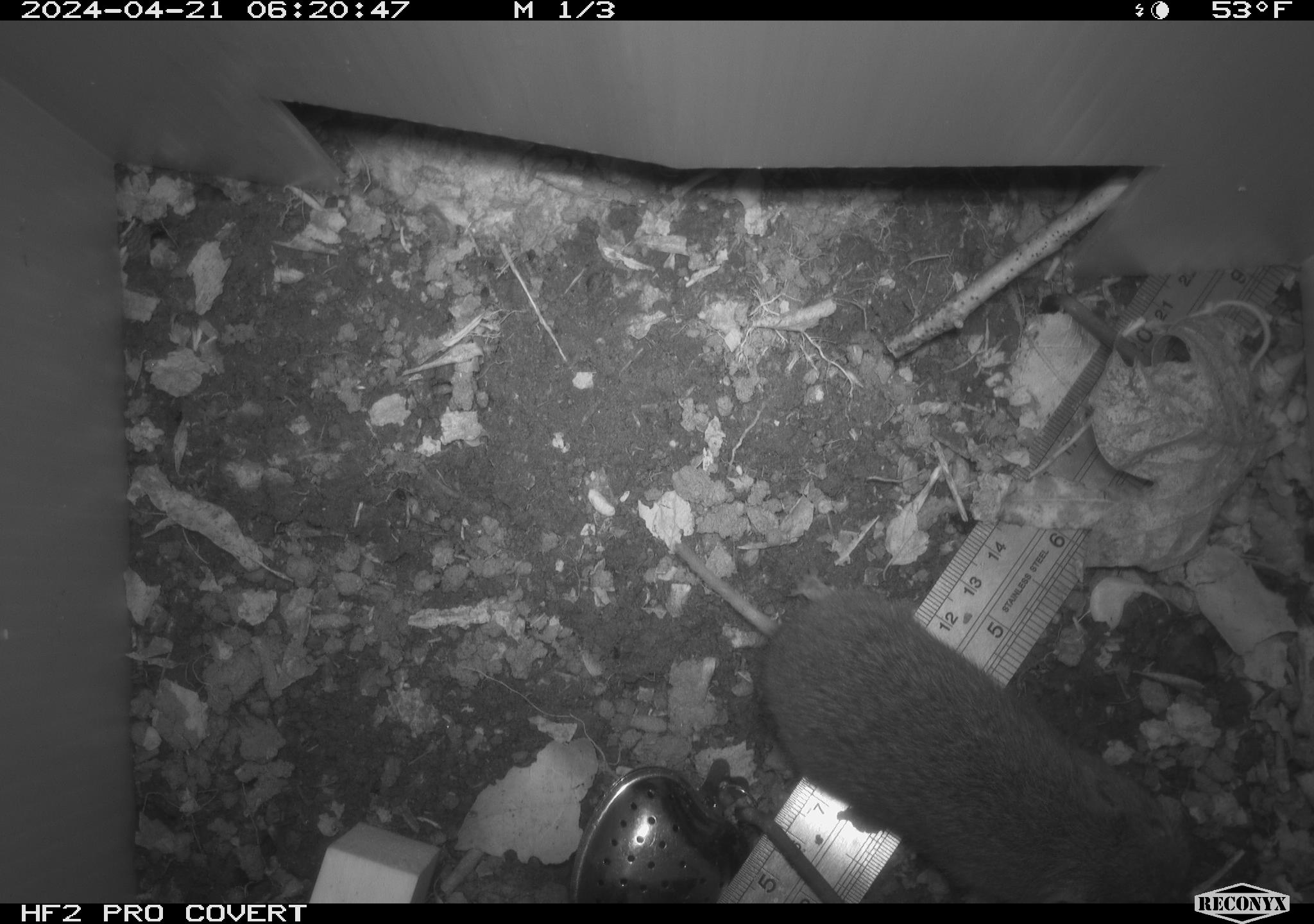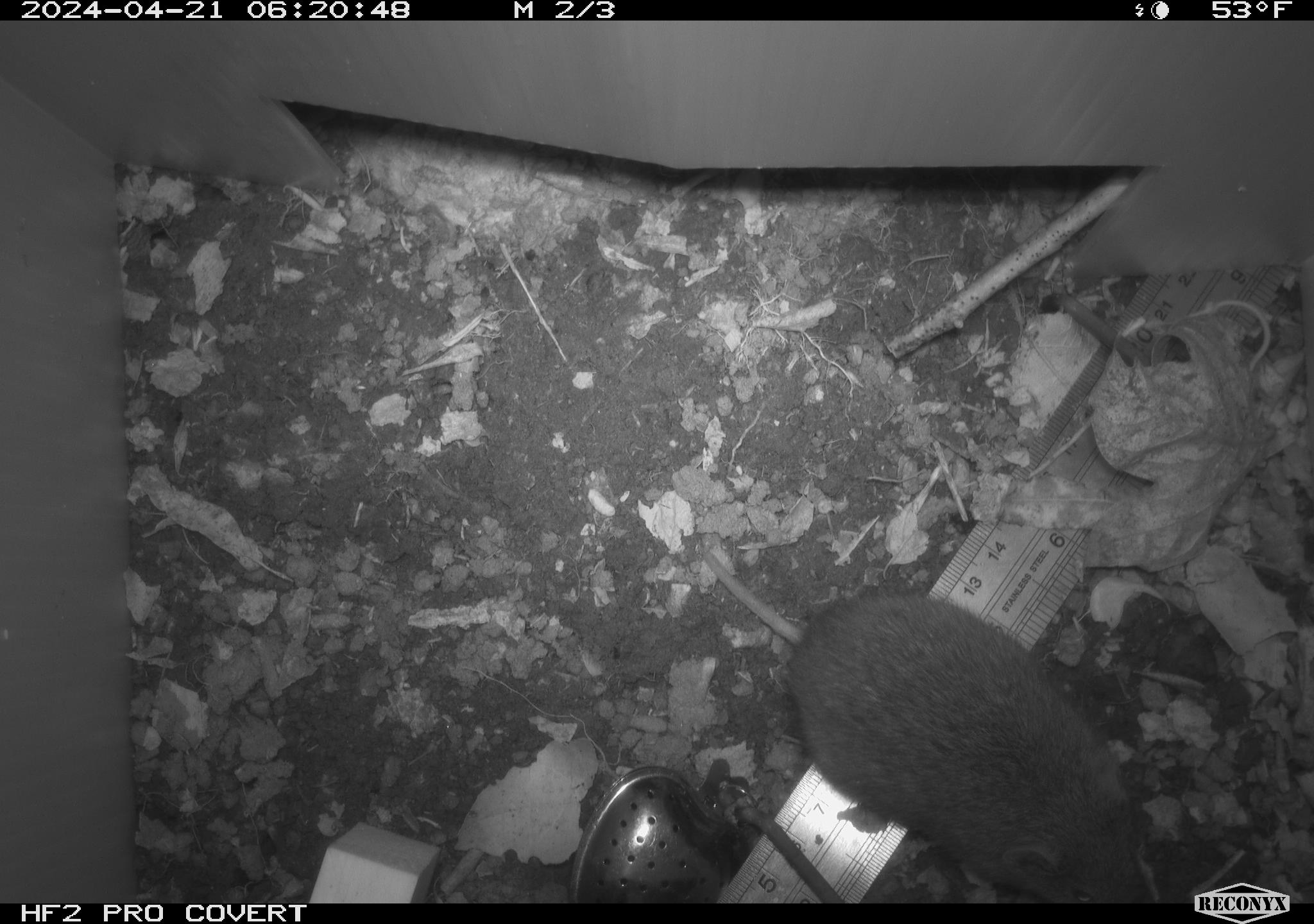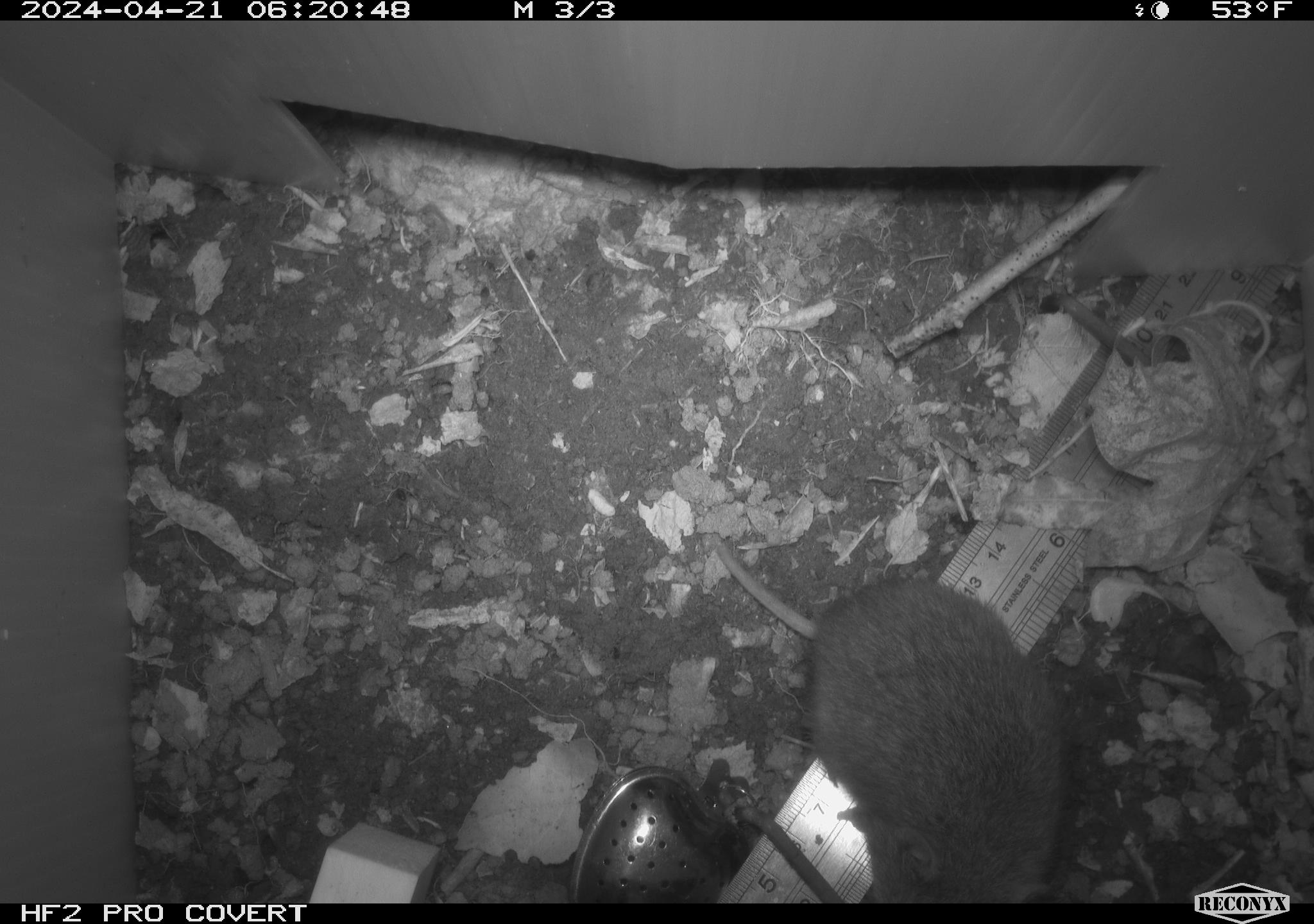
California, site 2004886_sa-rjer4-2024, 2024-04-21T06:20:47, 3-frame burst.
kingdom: Animalia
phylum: Chordata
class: Mammalia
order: Rodentia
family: Cricetidae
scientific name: Arvicolinae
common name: voles, lemmings, and muskrats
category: arvicolinae subfamily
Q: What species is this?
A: Arvicolinae subfamily (voles, lemmings, and muskrats) (Arvicolinae).